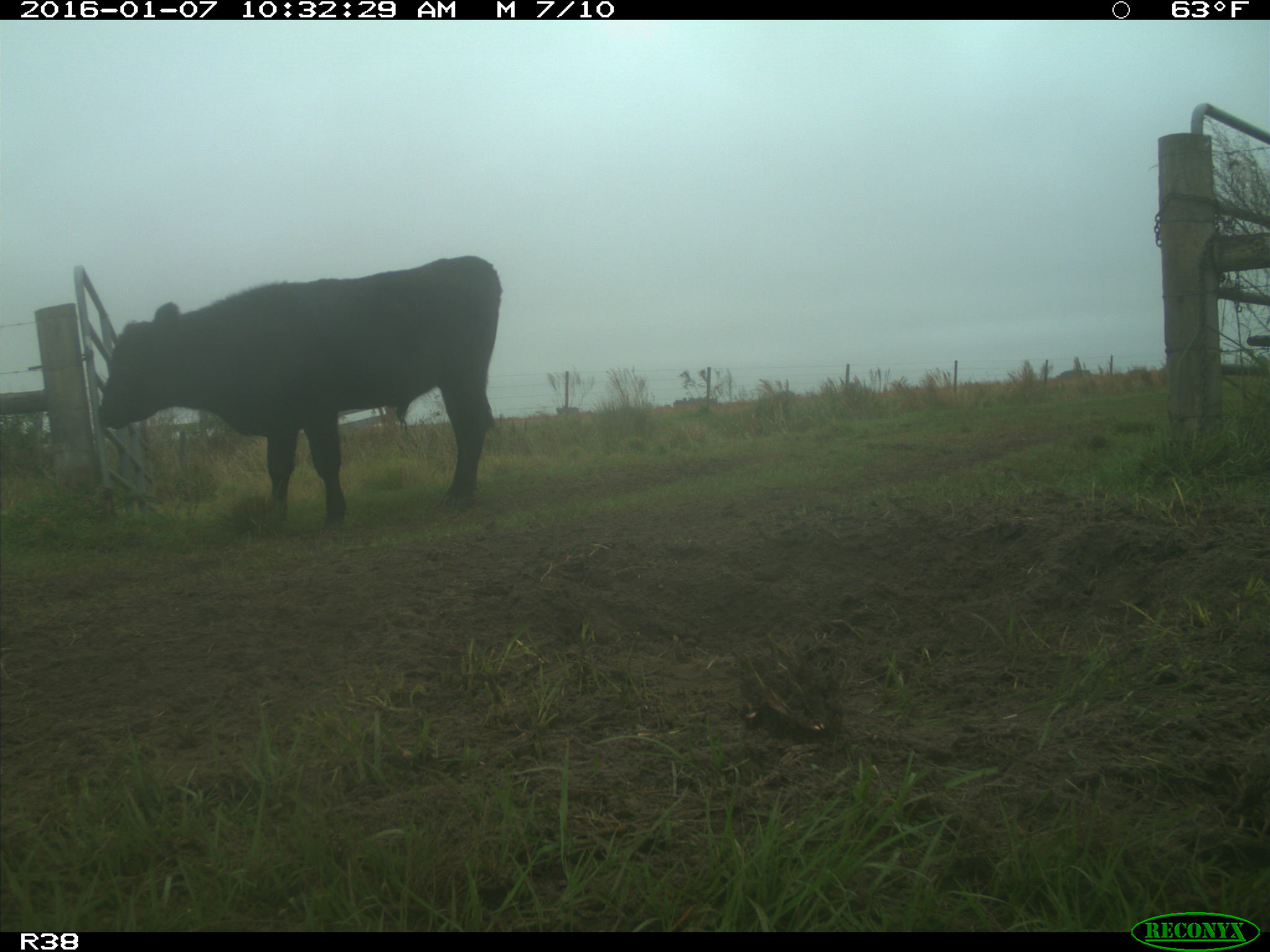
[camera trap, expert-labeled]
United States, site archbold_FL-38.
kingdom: Animalia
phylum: Chordata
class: Mammalia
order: Artiodactyla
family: Bovidae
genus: Bos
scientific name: Bos taurus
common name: domestic cow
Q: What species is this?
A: Bos taurus (domestic cow).